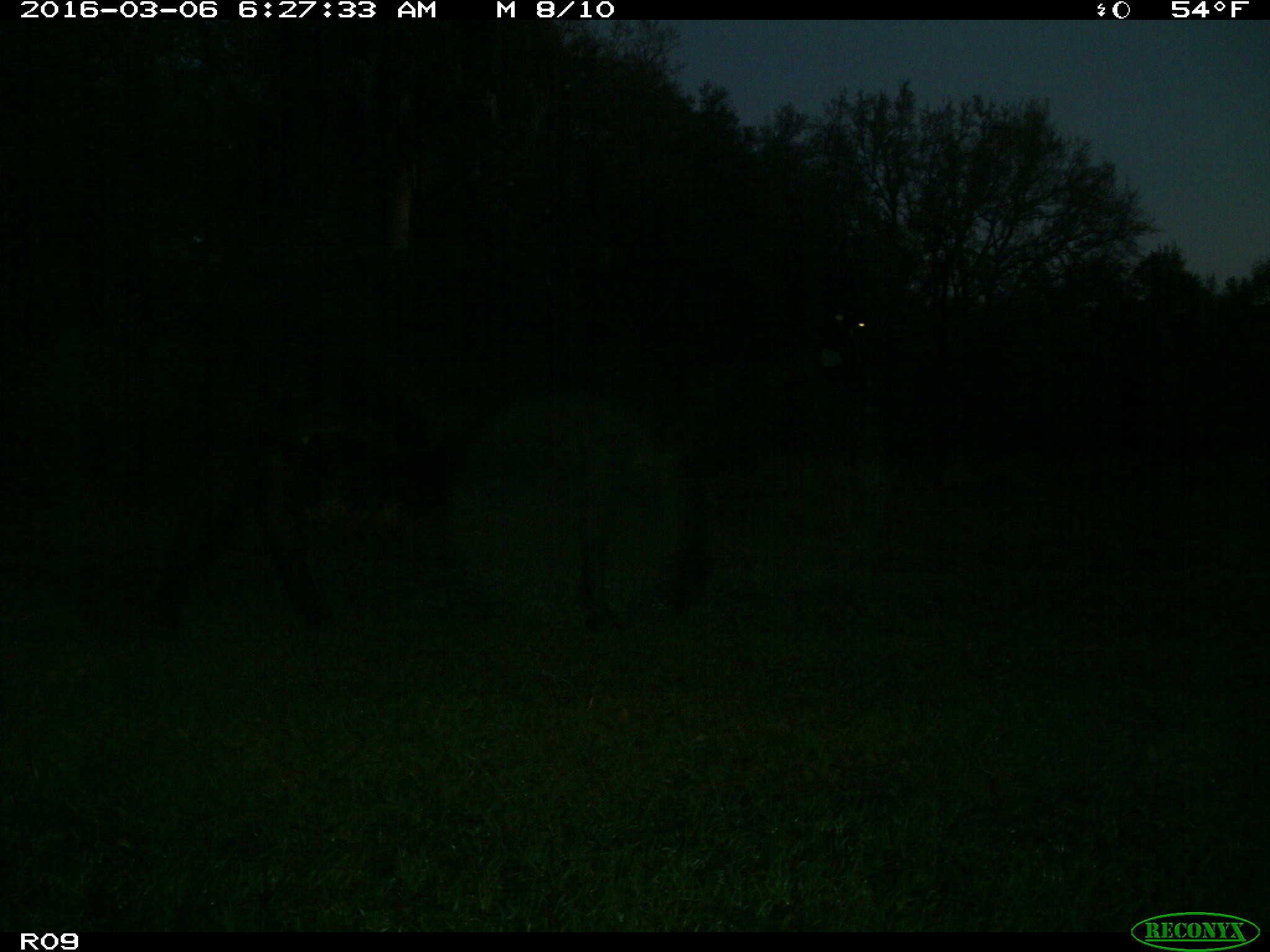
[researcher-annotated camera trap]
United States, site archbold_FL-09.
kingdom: Animalia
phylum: Chordata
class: Mammalia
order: Artiodactyla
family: Bovidae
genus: Bos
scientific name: Bos taurus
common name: domestic cow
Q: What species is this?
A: Bos taurus (domestic cow).